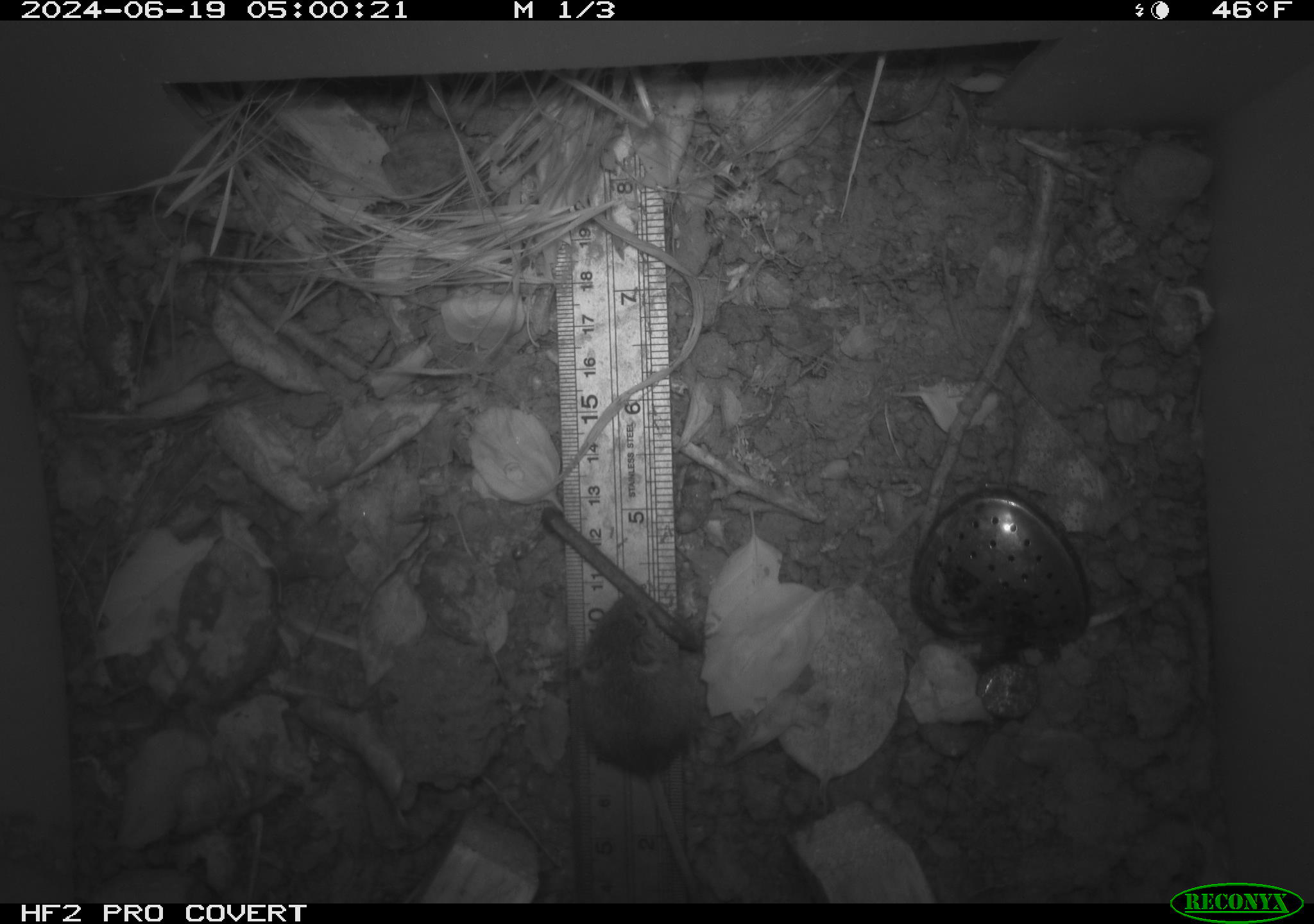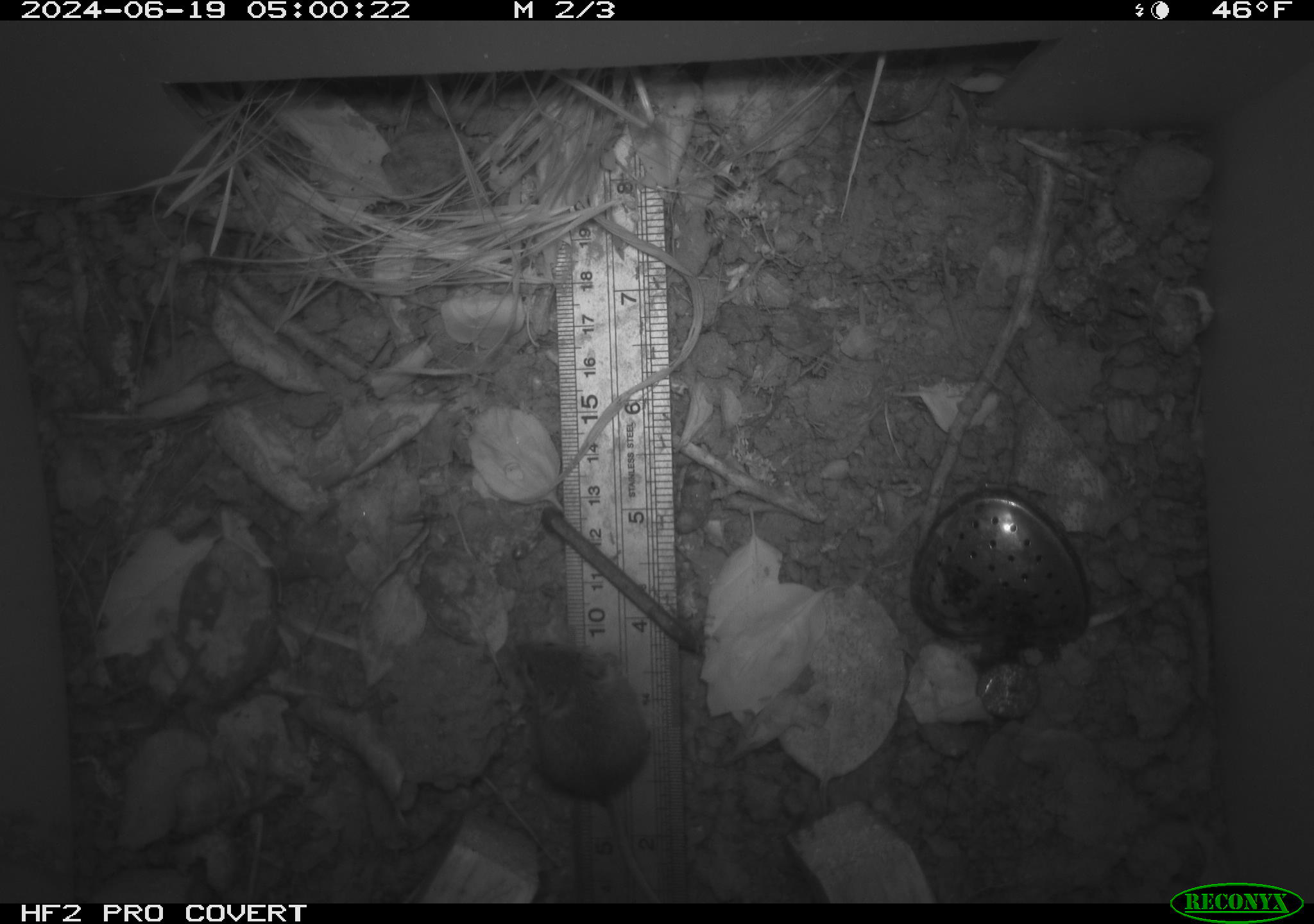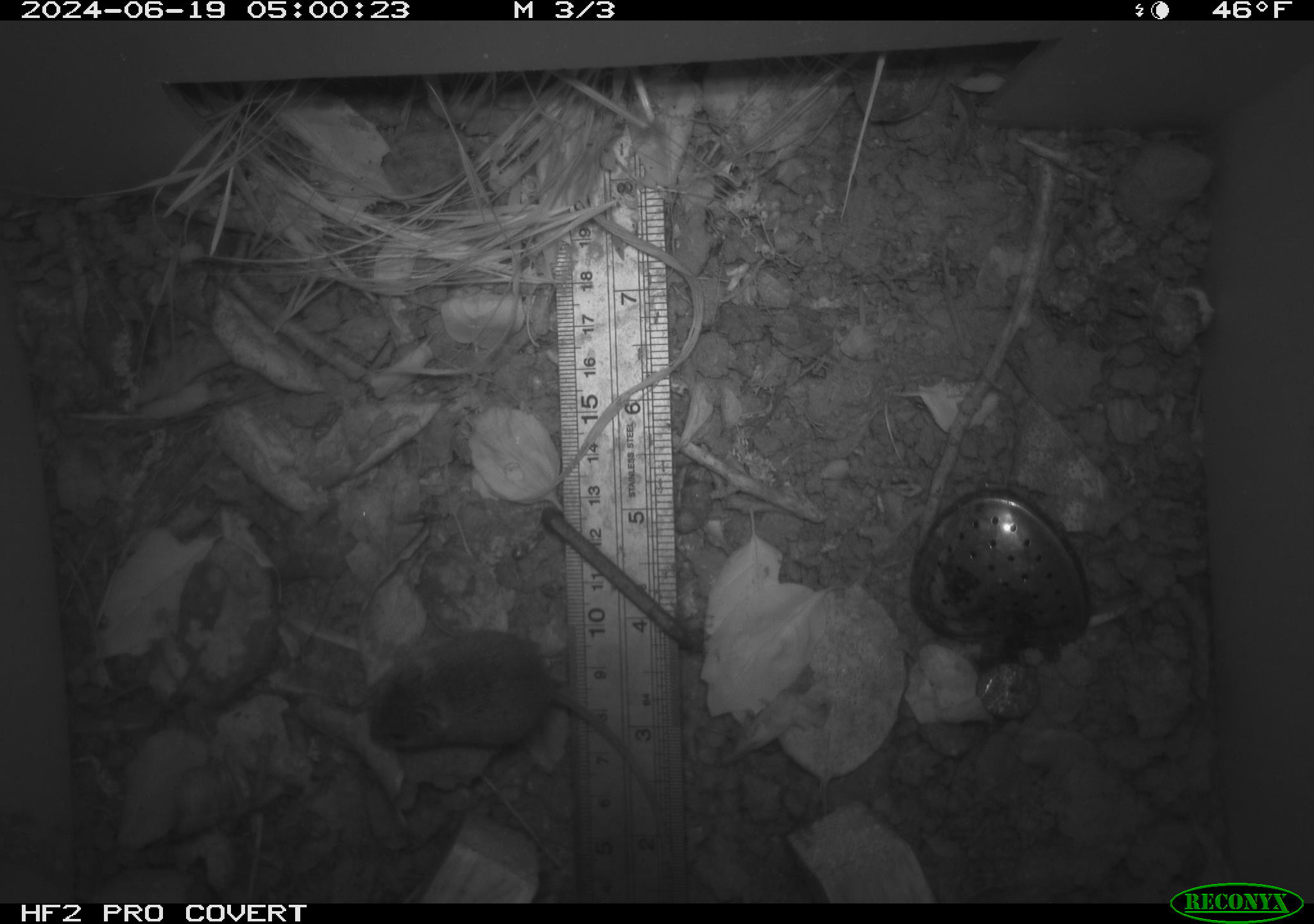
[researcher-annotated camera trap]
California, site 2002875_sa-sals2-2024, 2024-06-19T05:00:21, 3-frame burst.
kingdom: Animalia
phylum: Chordata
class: Mammalia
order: Rodentia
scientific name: Rodentia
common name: mouse species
Mouse species (Rodentia).